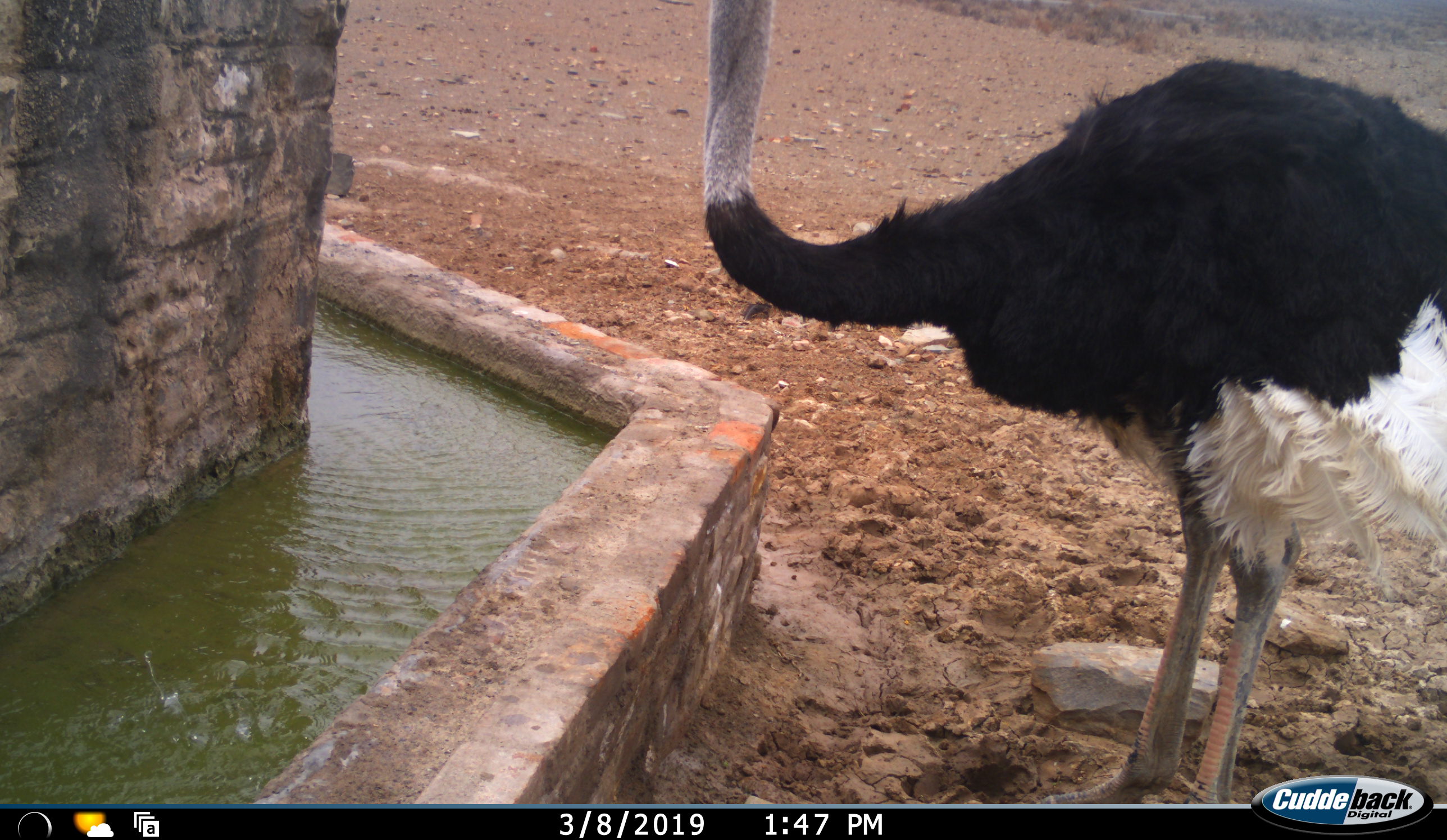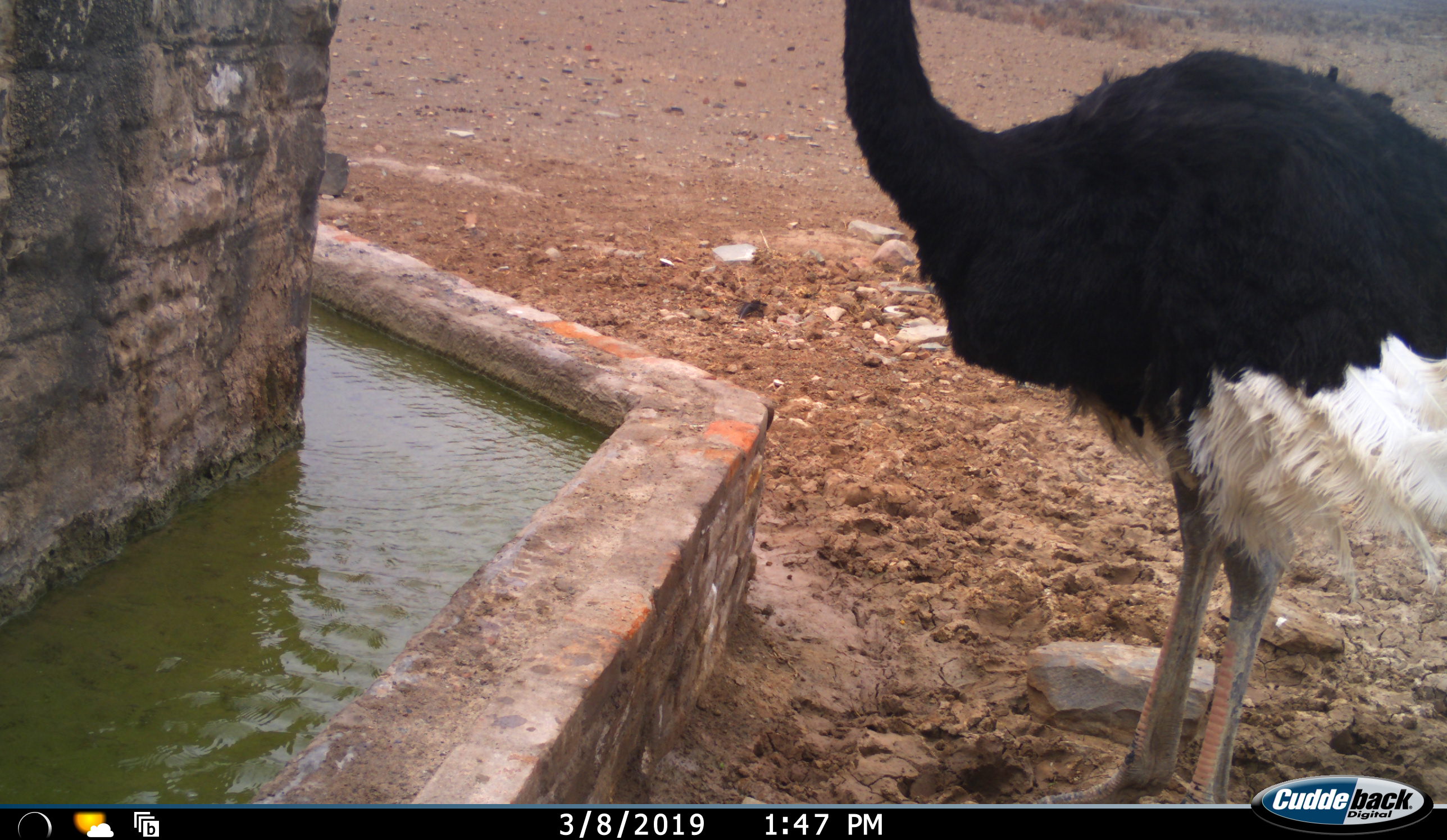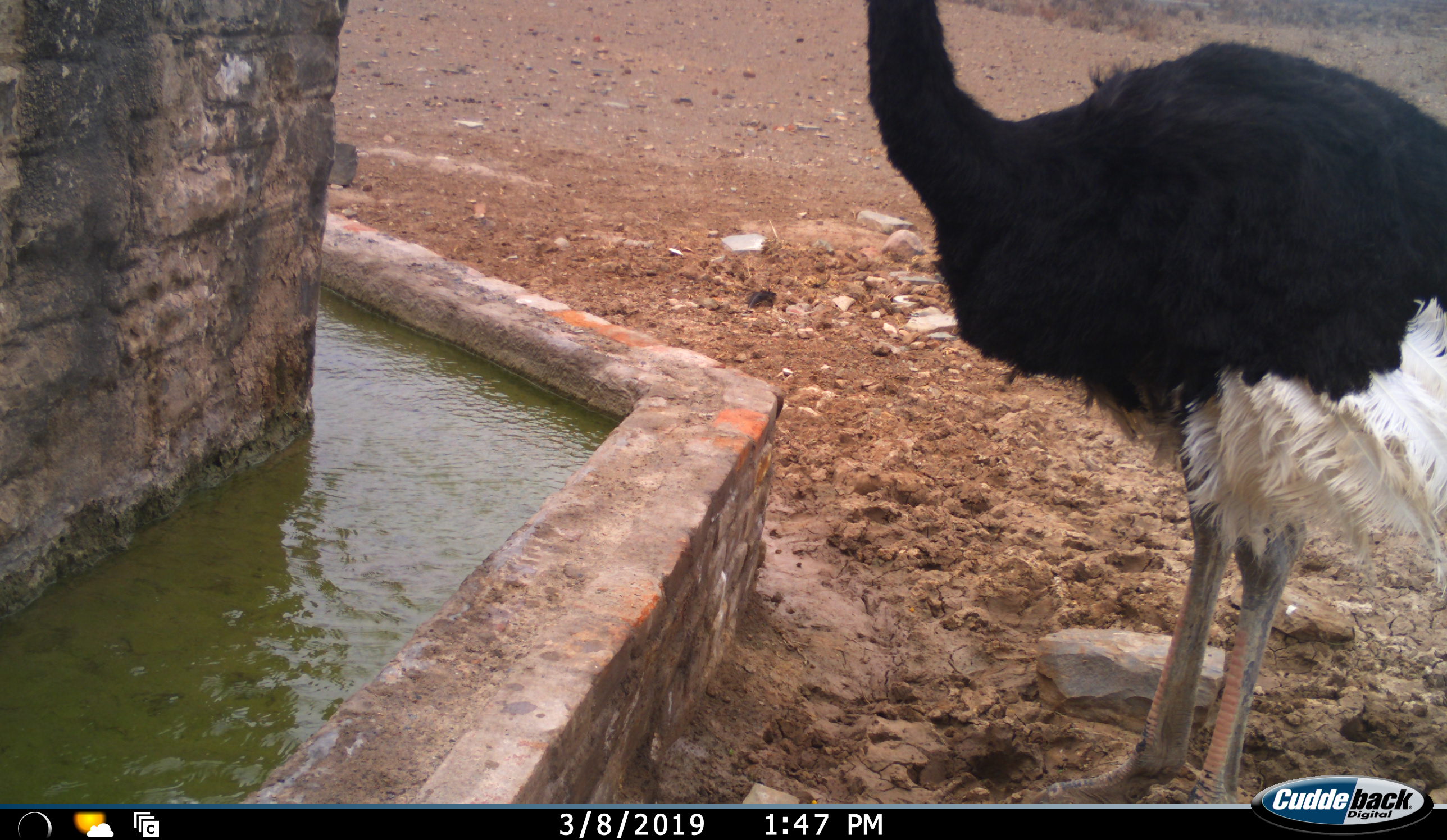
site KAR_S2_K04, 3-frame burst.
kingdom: Animalia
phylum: Chordata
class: Aves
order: Struthioniformes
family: Struthionidae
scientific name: Struthionidae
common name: ostrich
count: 1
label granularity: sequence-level